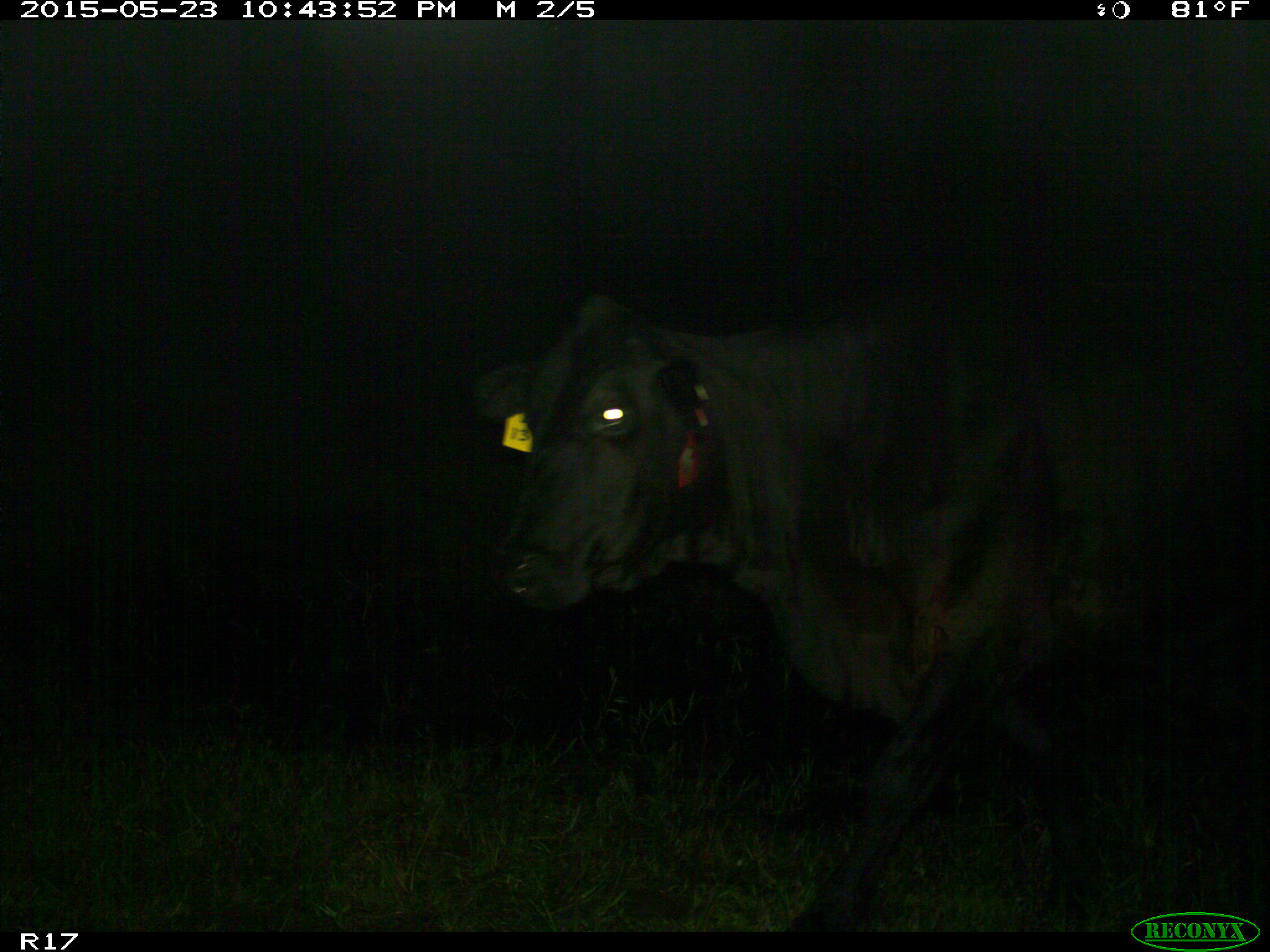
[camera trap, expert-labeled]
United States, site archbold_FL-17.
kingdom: Animalia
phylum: Chordata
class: Mammalia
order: Artiodactyla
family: Bovidae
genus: Bos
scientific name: Bos taurus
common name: domestic cow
Bos taurus (domestic cow).